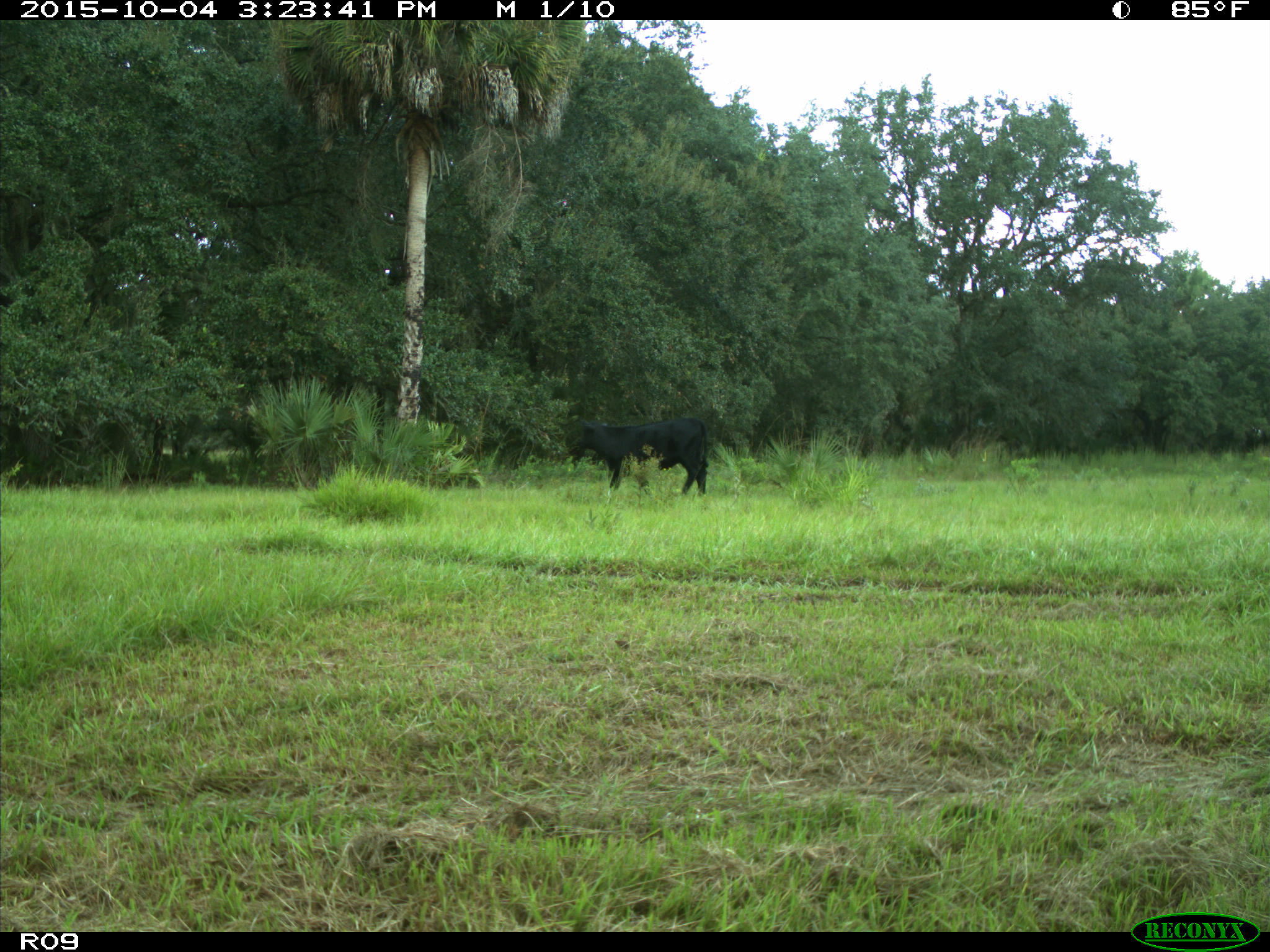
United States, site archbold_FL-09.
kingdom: Animalia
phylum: Chordata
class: Mammalia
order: Artiodactyla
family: Bovidae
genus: Bos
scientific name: Bos taurus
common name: domestic cow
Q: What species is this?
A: Bos taurus (domestic cow).